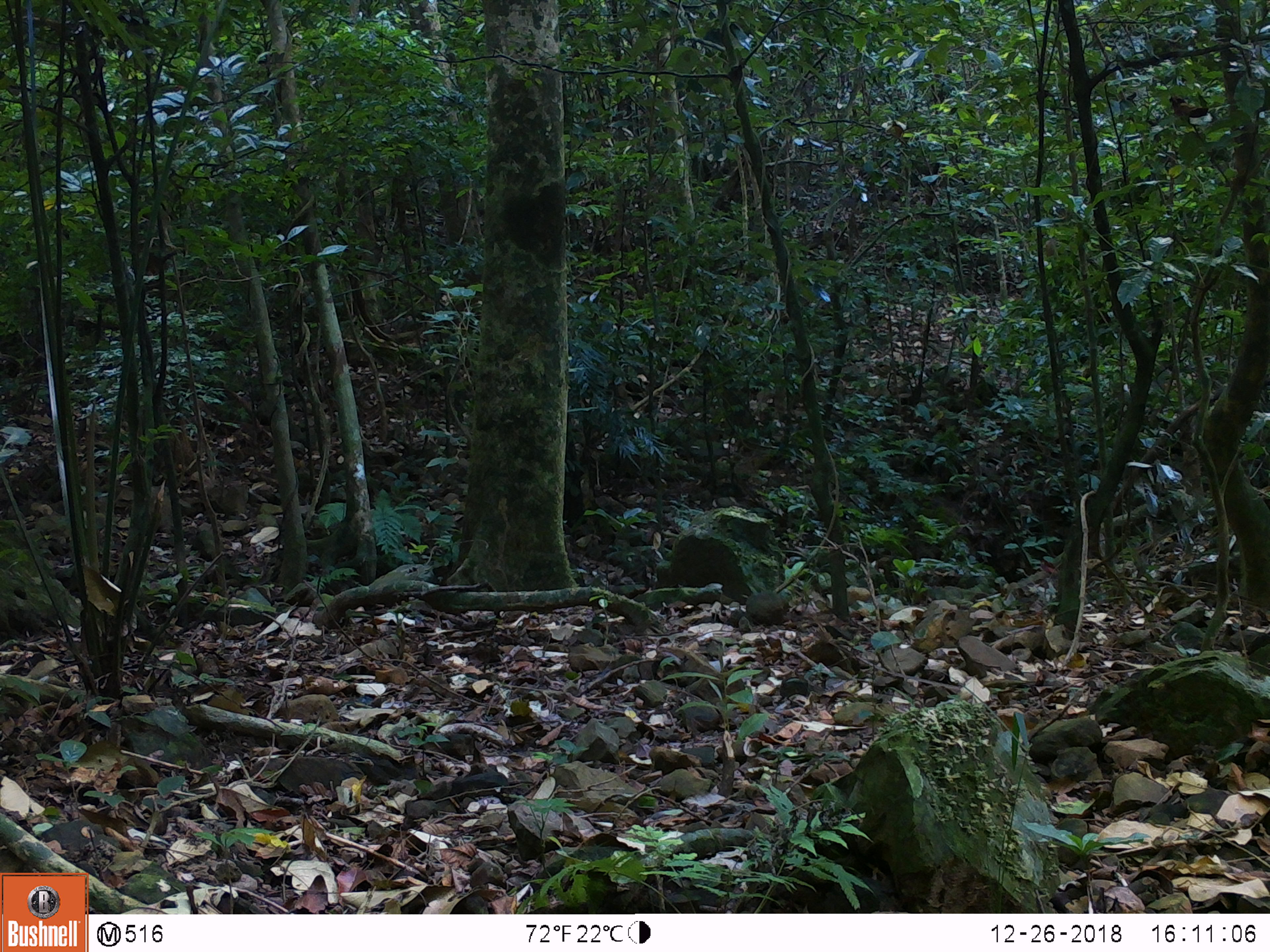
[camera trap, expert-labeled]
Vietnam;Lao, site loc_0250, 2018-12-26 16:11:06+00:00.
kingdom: Animalia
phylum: Chordata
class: Mammalia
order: Artiodactyla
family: Cervidae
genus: Muntiacus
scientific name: Muntiacus vuquangensis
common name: large-antlered muntjac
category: large antlered muntjac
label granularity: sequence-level